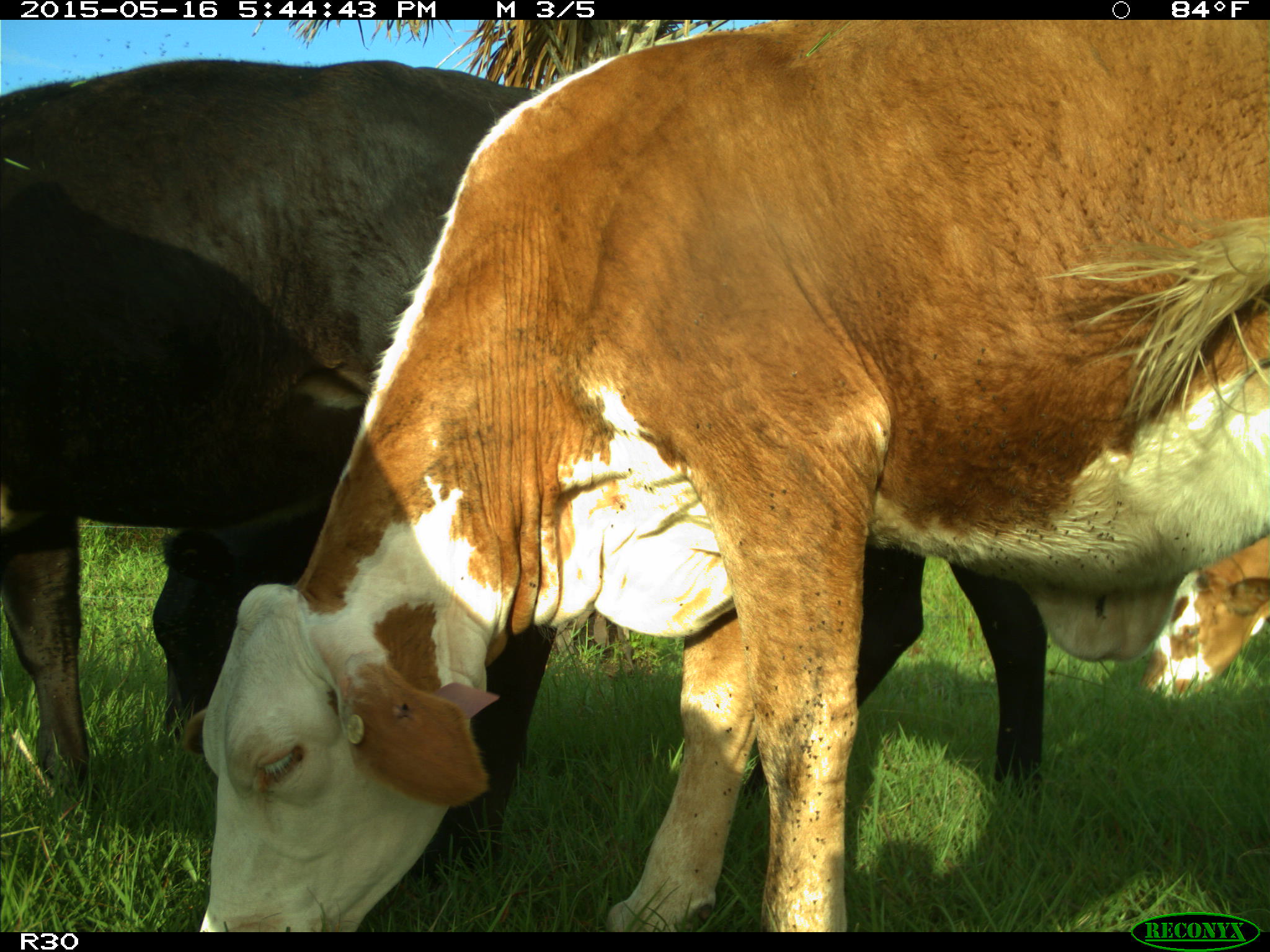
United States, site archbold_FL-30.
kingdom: Animalia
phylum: Chordata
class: Mammalia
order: Artiodactyla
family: Bovidae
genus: Bos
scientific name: Bos taurus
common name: domestic cow